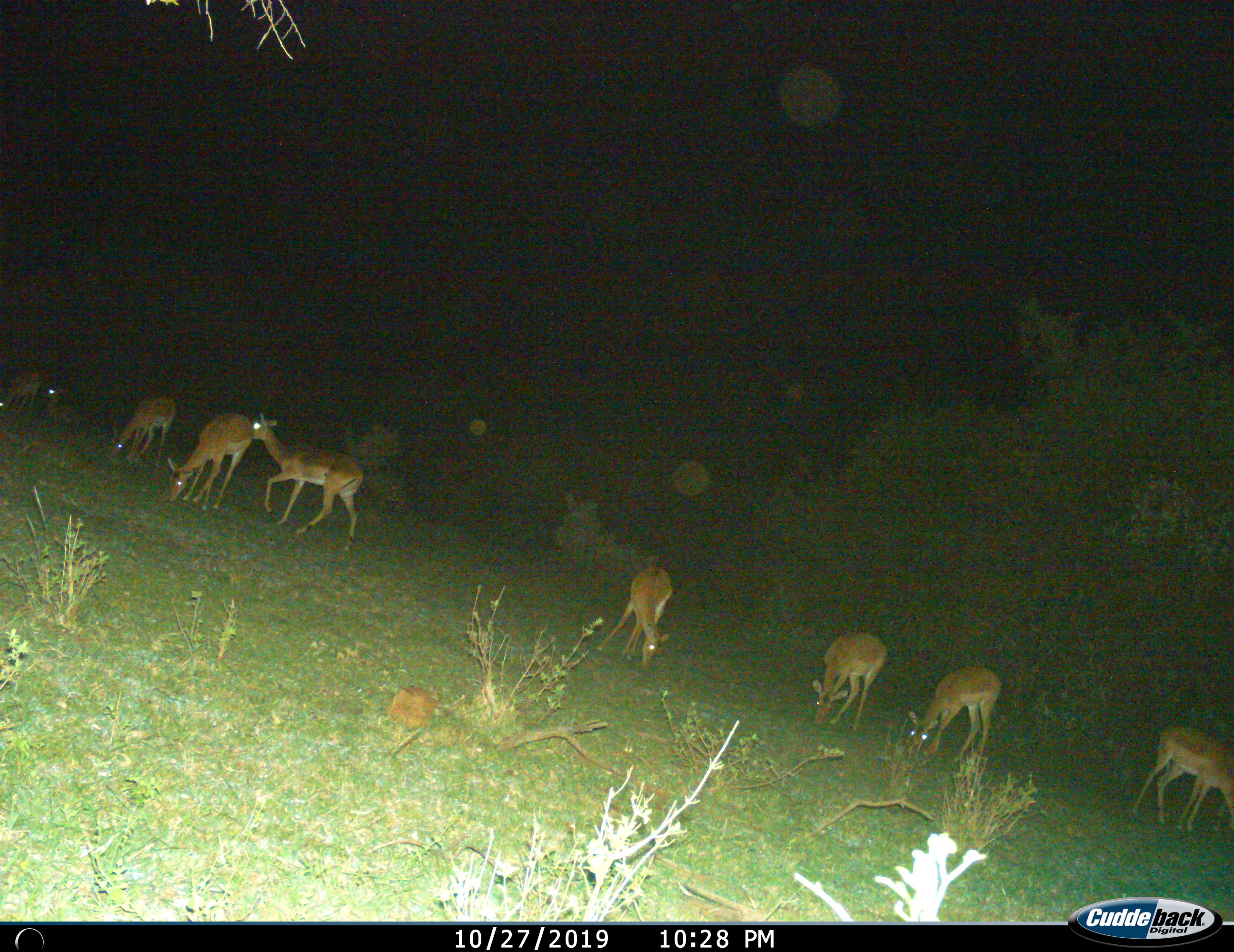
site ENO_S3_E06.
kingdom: Animalia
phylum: Chordata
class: Mammalia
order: Artiodactyla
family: Bovidae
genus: Aepyceros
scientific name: Aepyceros melampus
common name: impala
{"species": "impala (Aepyceros melampus)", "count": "8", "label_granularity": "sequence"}